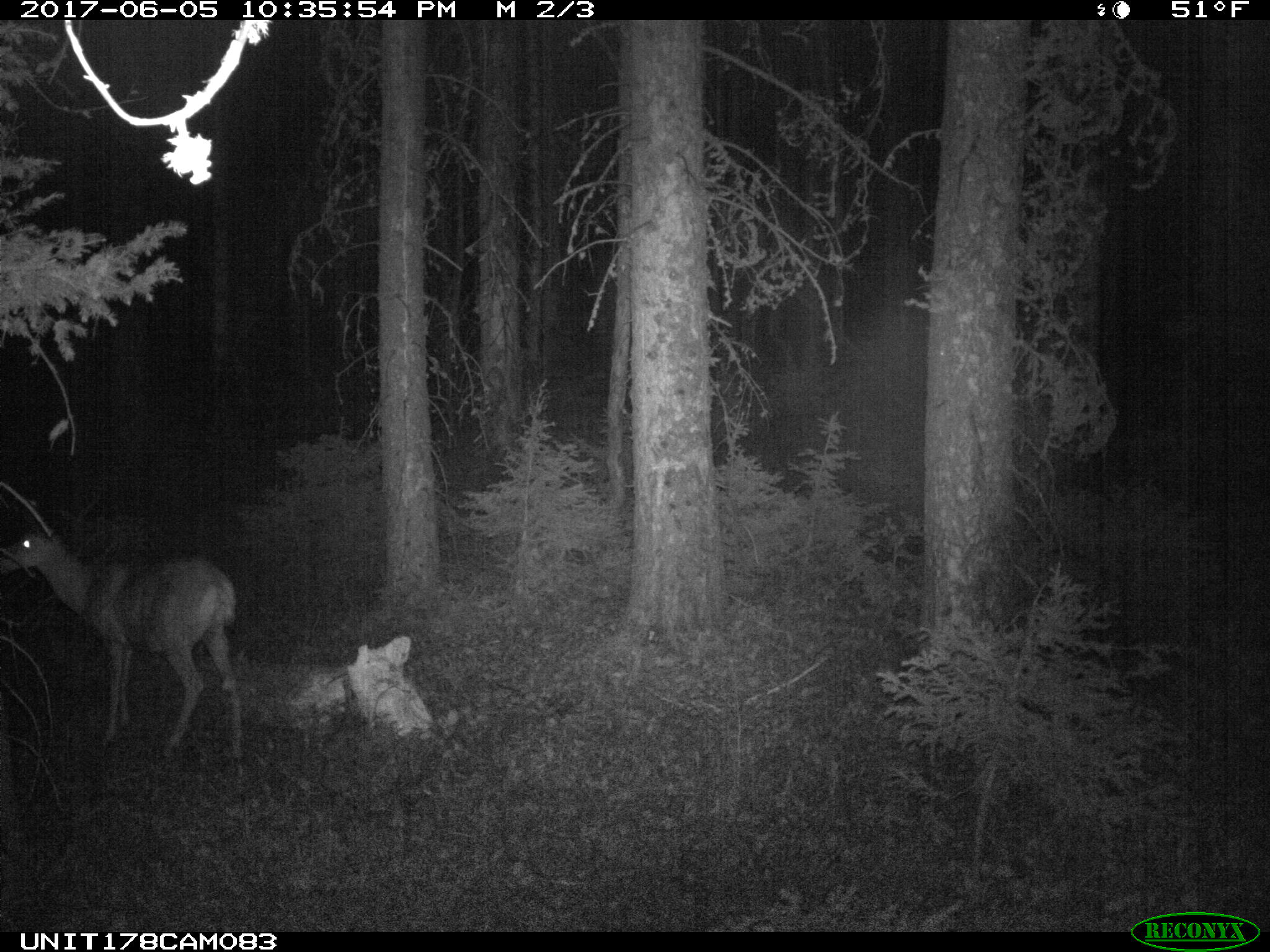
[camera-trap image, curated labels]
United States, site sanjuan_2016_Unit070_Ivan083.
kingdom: Animalia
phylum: Chordata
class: Mammalia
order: Artiodactyla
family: Cervidae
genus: Odocoileus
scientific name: Odocoileus hemionus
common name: mule deer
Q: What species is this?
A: Odocoileus hemionus (mule deer).